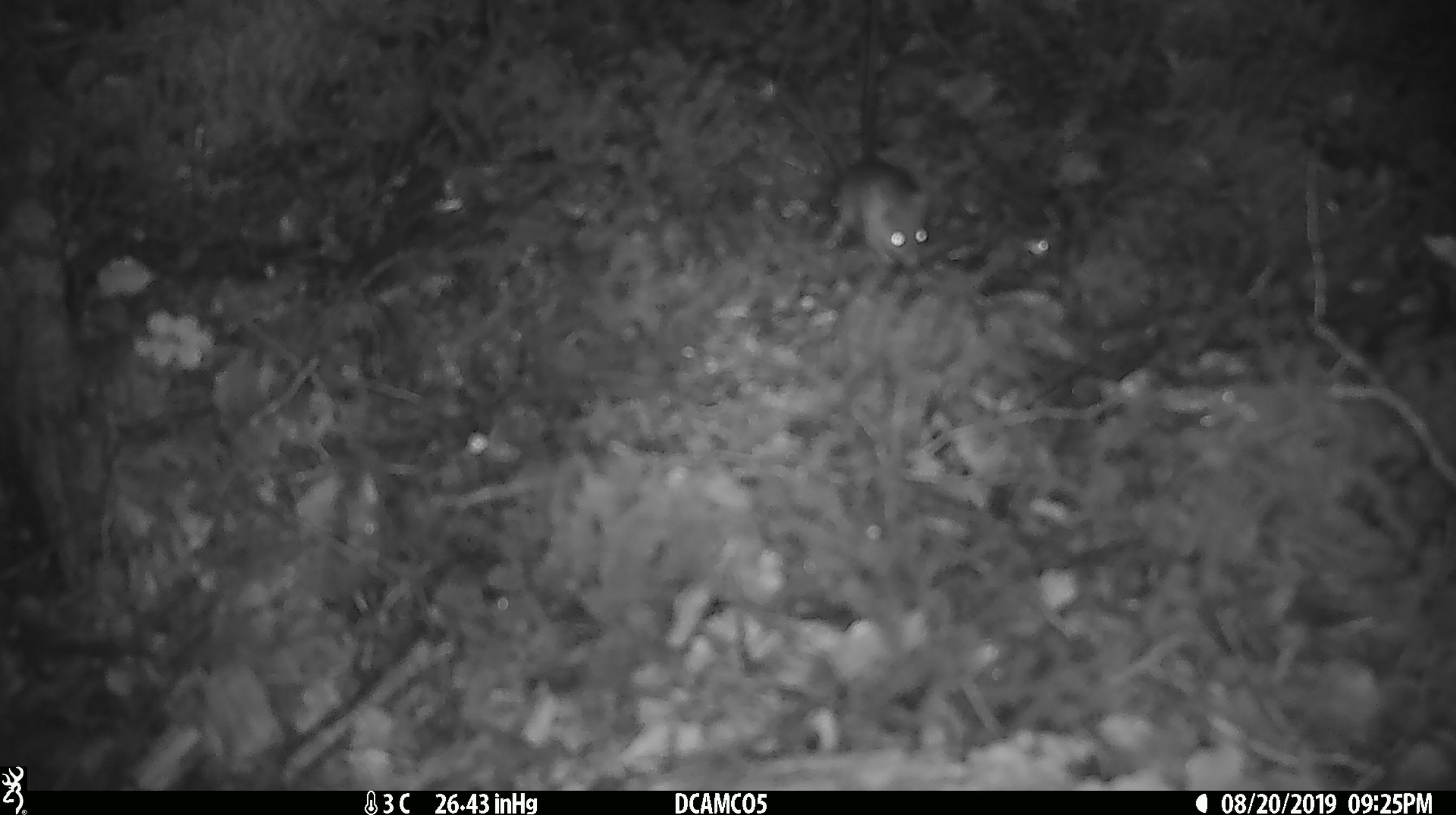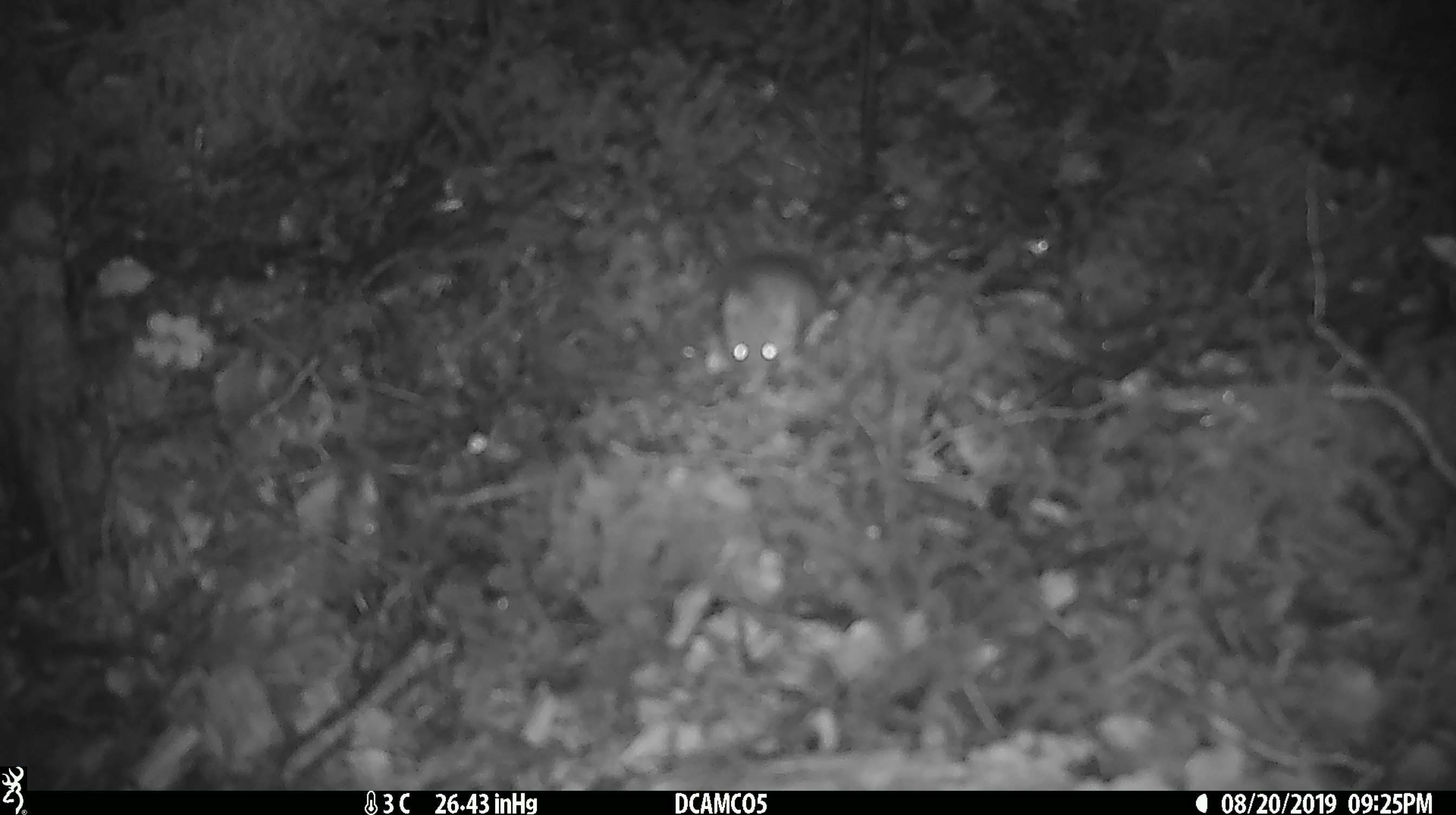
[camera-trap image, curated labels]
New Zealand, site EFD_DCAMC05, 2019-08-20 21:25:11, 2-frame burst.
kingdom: Animalia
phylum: Chordata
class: Mammalia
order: Rodentia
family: Muridae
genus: Mus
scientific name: Mus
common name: mouse